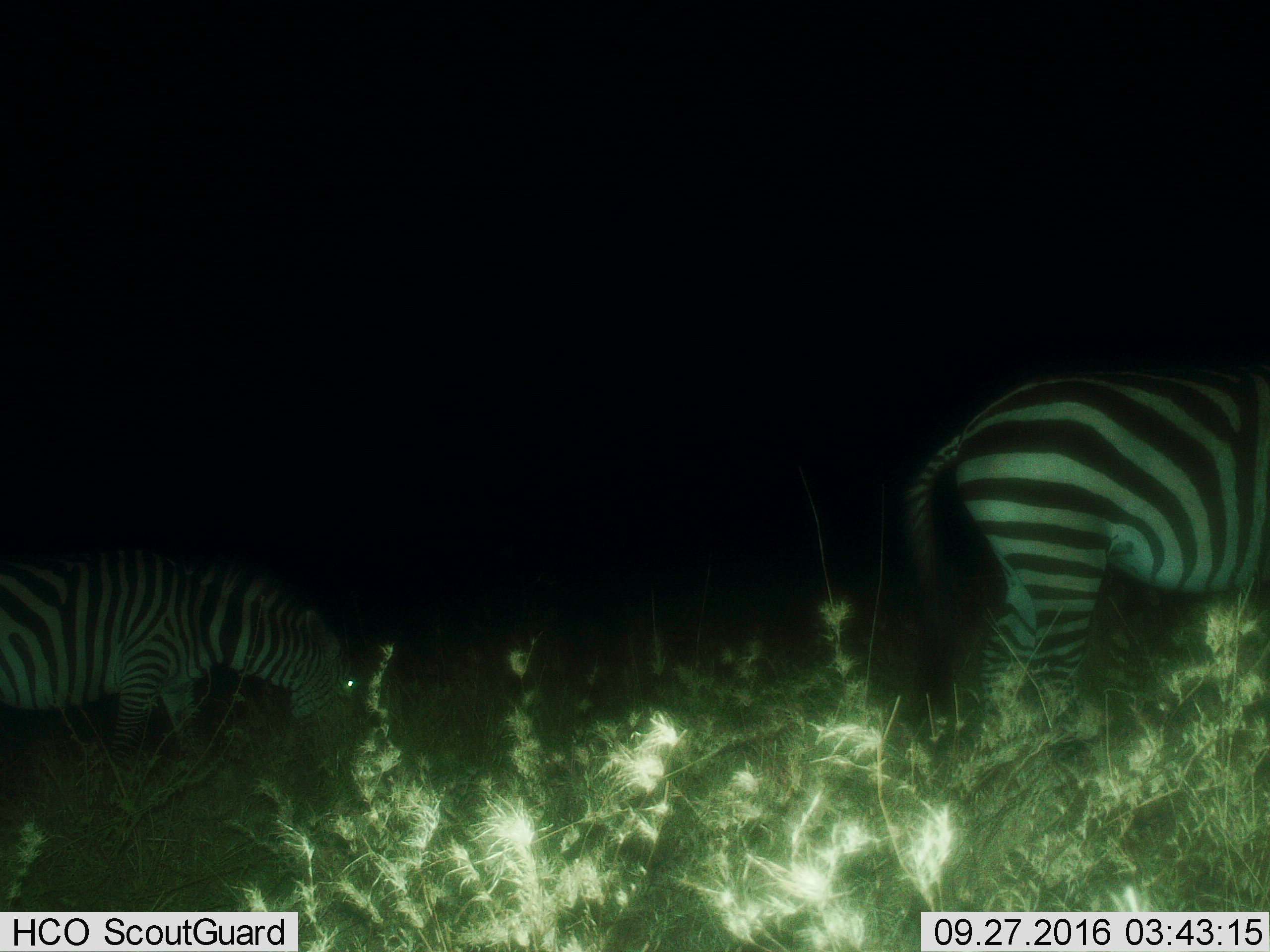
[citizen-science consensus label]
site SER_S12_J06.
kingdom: Animalia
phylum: Chordata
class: Mammalia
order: Perissodactyla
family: Equidae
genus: Equus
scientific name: Equus quagga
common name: plains zebra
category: zebraplains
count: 2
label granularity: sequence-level